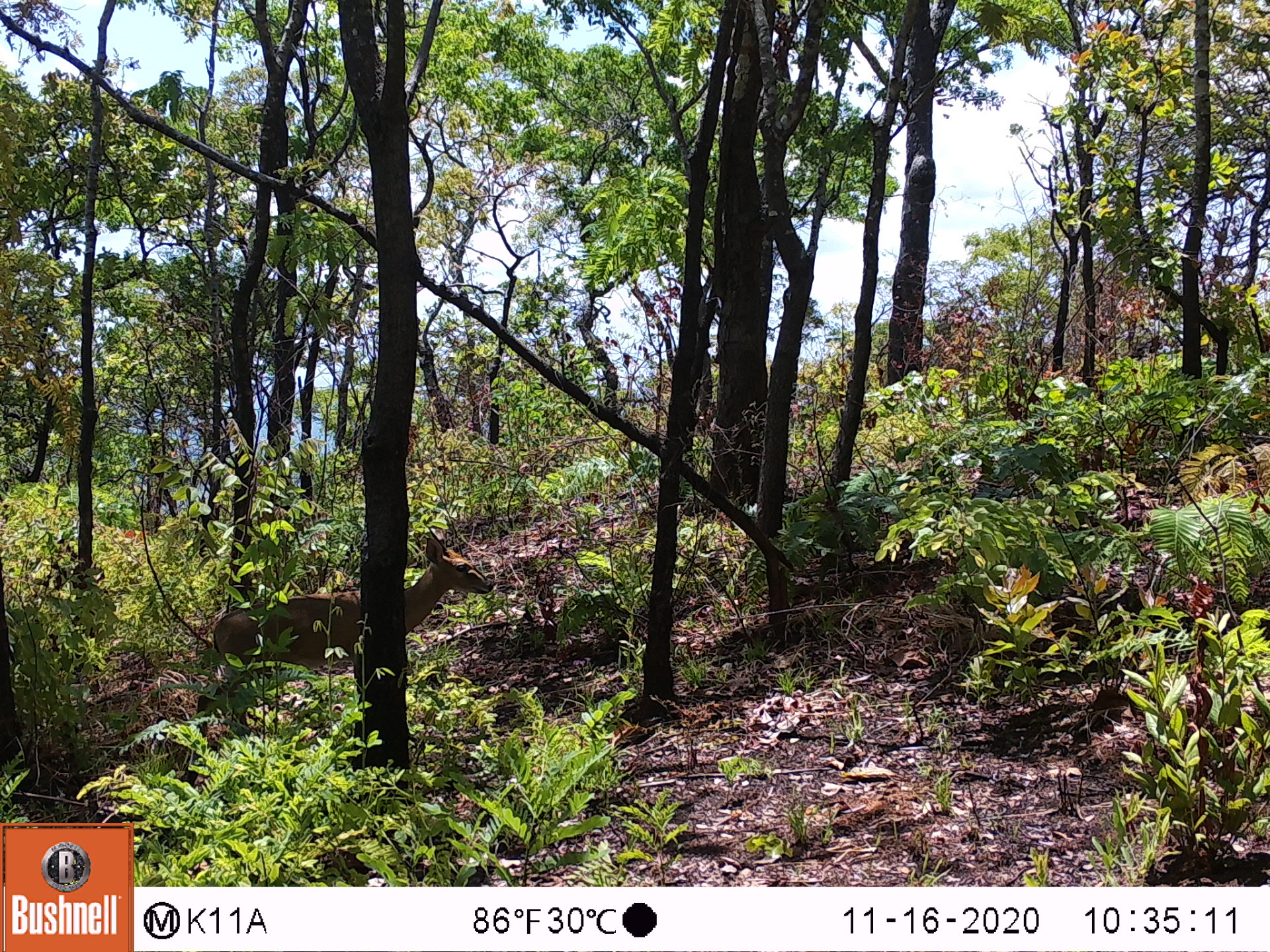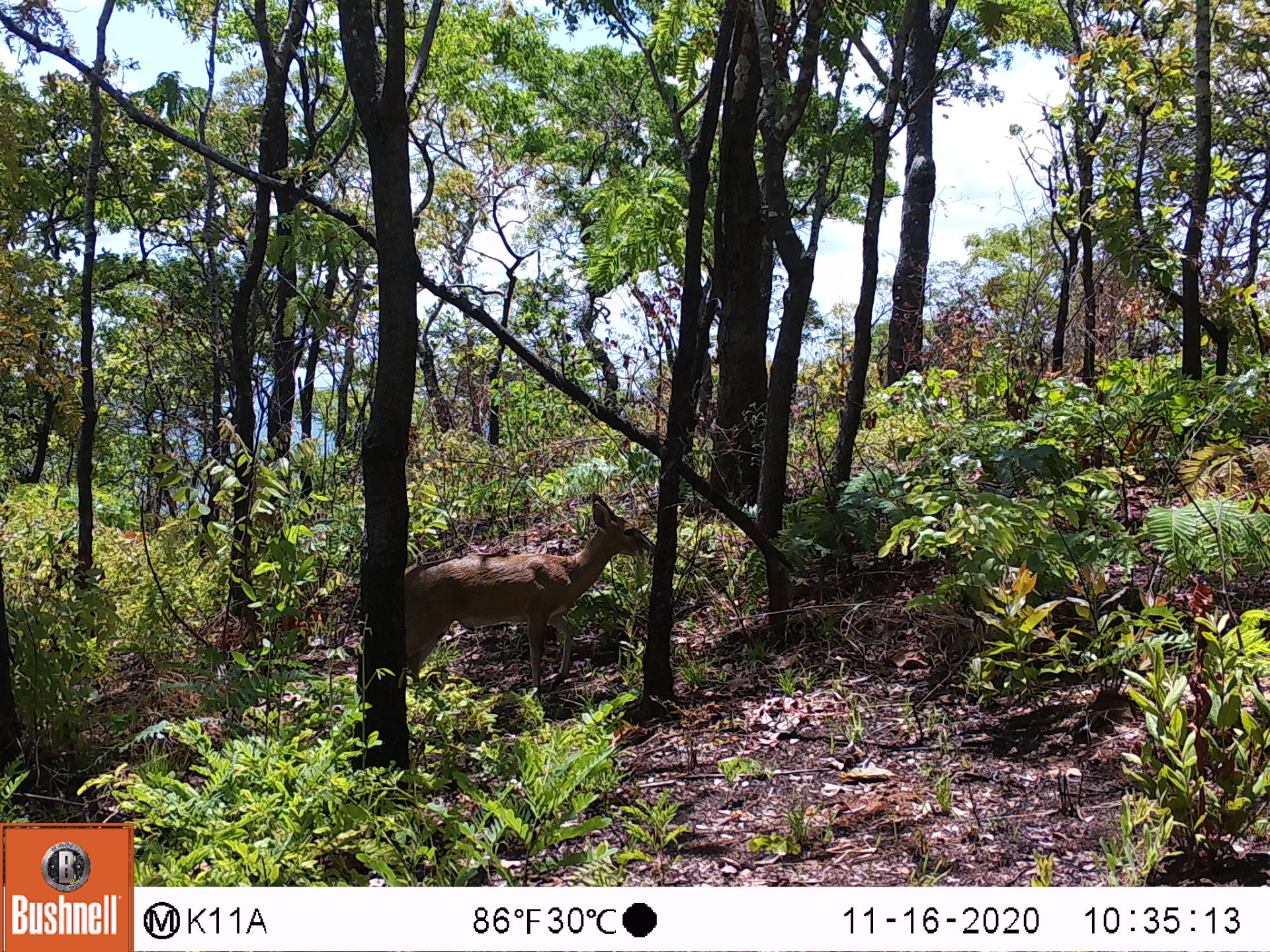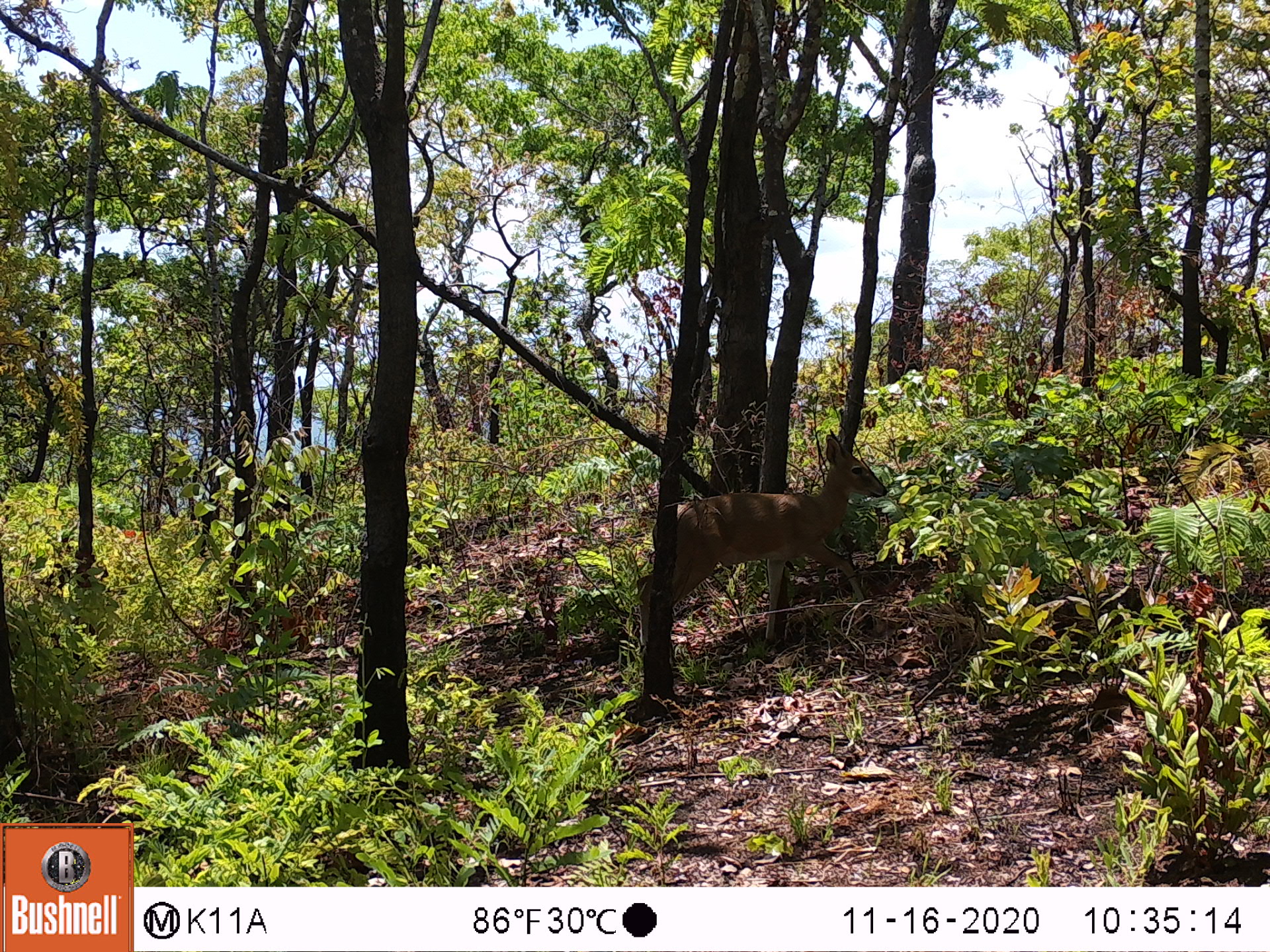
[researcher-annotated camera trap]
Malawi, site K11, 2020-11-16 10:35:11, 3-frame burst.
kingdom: Animalia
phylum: Chordata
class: Mammalia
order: Artiodactyla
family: Bovidae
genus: Sylvicapra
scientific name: Sylvicapra grimmia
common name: common duiker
Common duiker (Sylvicapra grimmia), count 1.